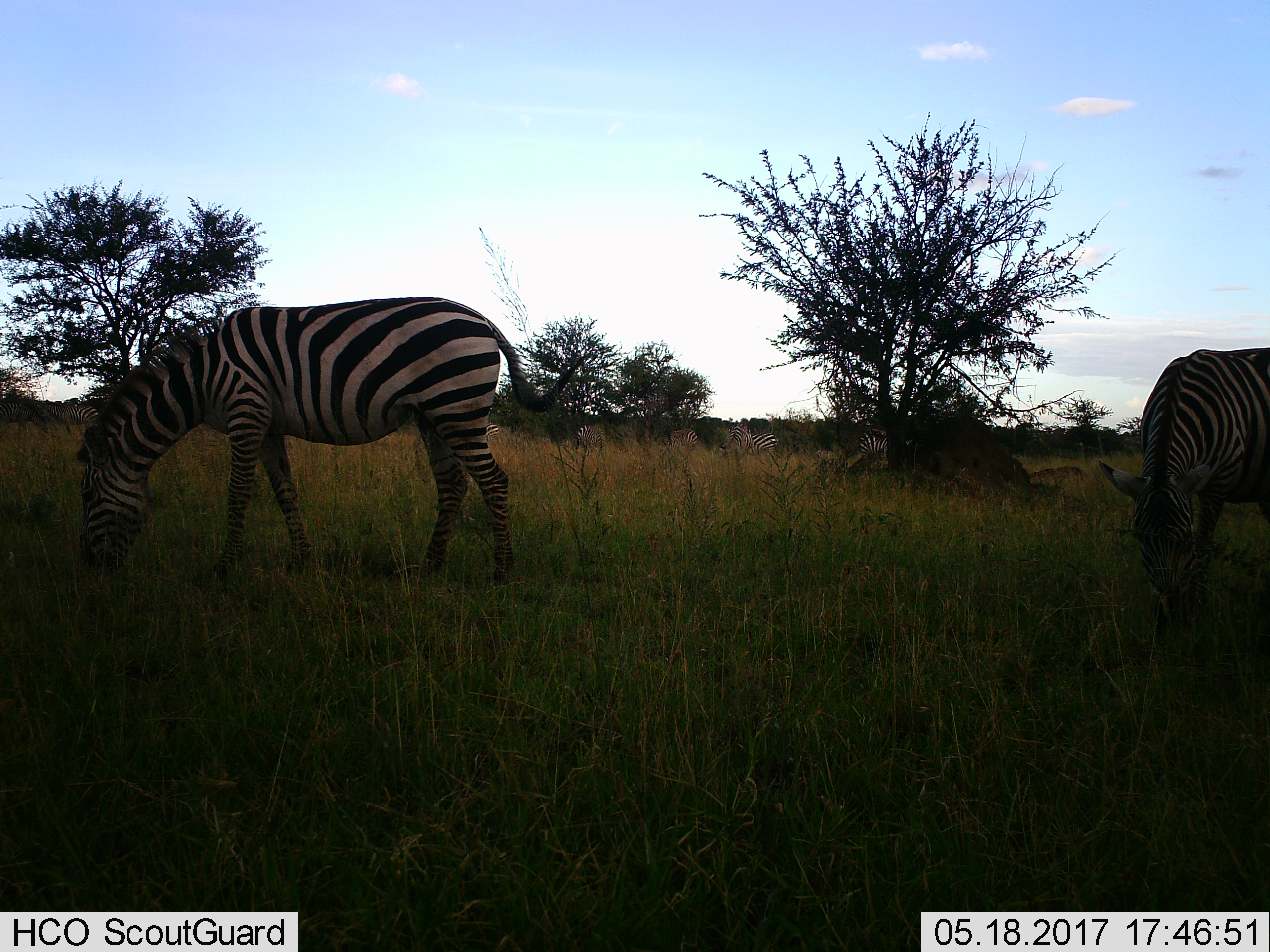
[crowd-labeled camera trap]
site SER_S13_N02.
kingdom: Animalia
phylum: Chordata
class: Mammalia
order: Perissodactyla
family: Equidae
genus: Equus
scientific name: Equus quagga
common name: plains zebra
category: zebraplains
Zebraplains (plains zebra) (Equus quagga), count 7. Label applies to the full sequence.